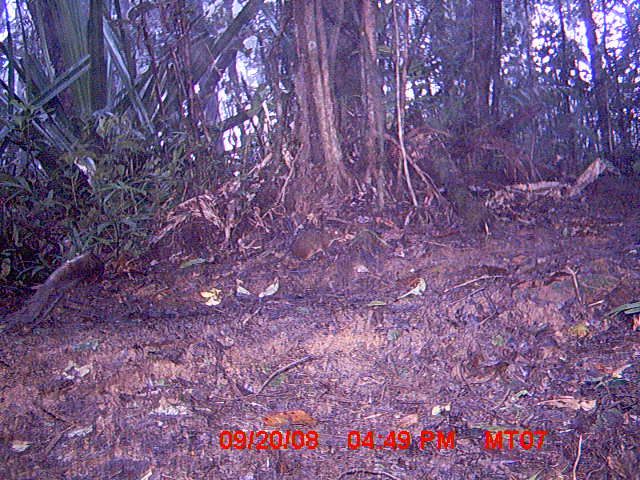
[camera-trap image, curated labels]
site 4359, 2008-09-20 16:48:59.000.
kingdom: Animalia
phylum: Chordata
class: Mammalia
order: Rodentia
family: Nesomyidae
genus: Nesomys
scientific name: Nesomys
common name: nesomys rodents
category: nesomys sp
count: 1